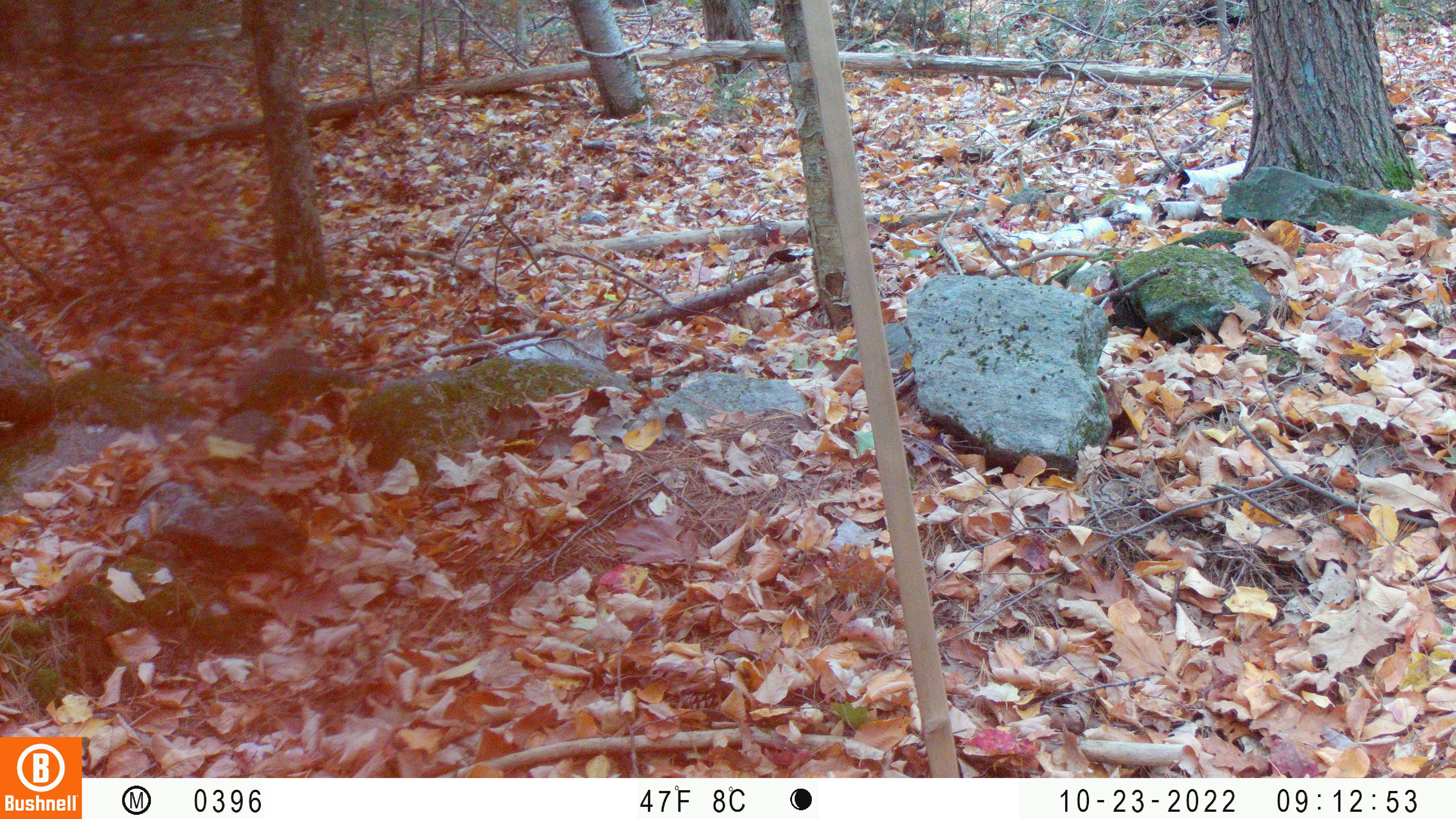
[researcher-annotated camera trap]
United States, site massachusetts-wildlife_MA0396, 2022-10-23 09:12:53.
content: unidentified animal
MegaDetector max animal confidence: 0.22